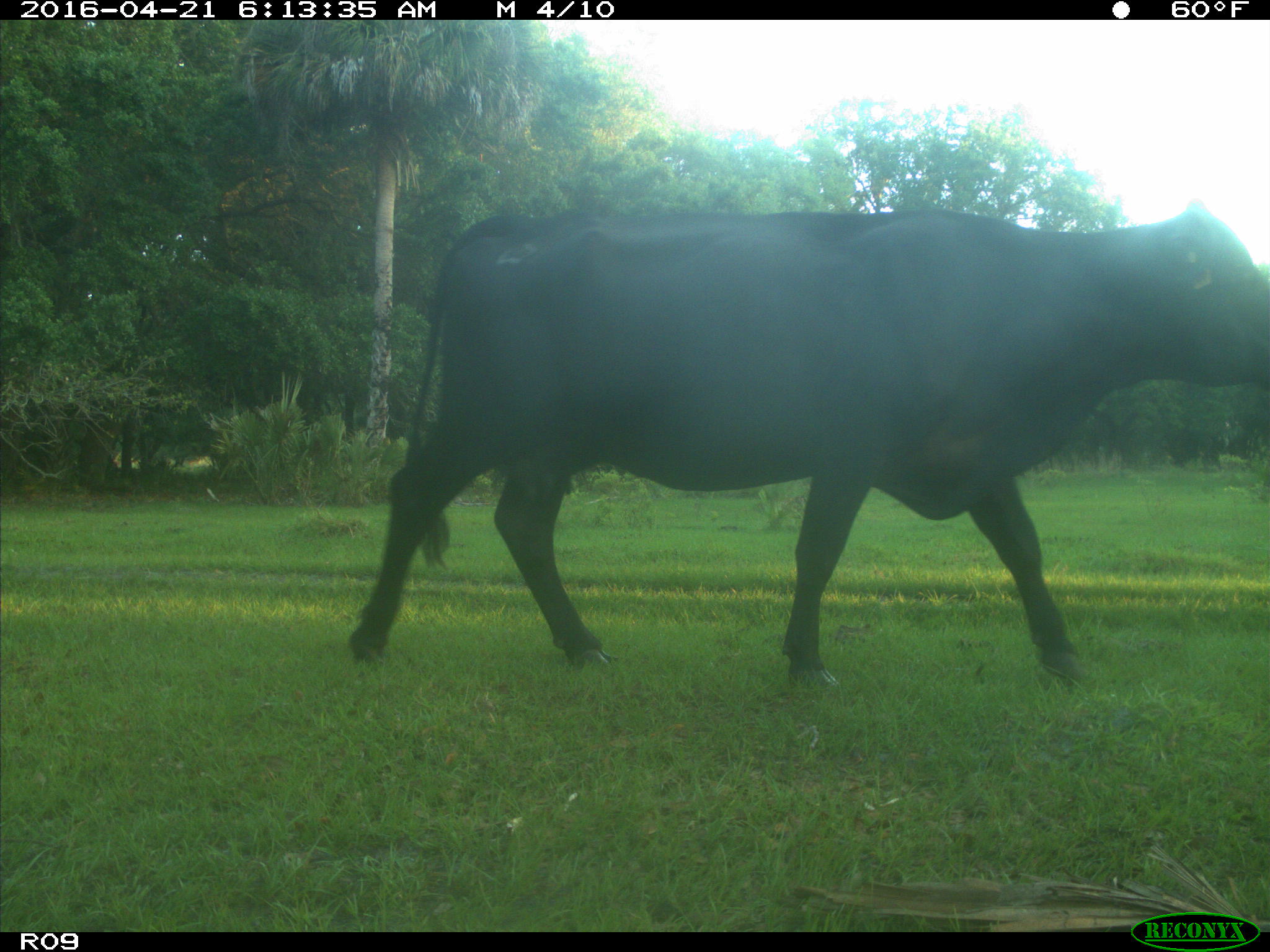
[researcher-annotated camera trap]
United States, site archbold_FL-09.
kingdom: Animalia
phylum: Chordata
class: Mammalia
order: Artiodactyla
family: Bovidae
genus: Bos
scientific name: Bos taurus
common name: domestic cow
Bos taurus (domestic cow).